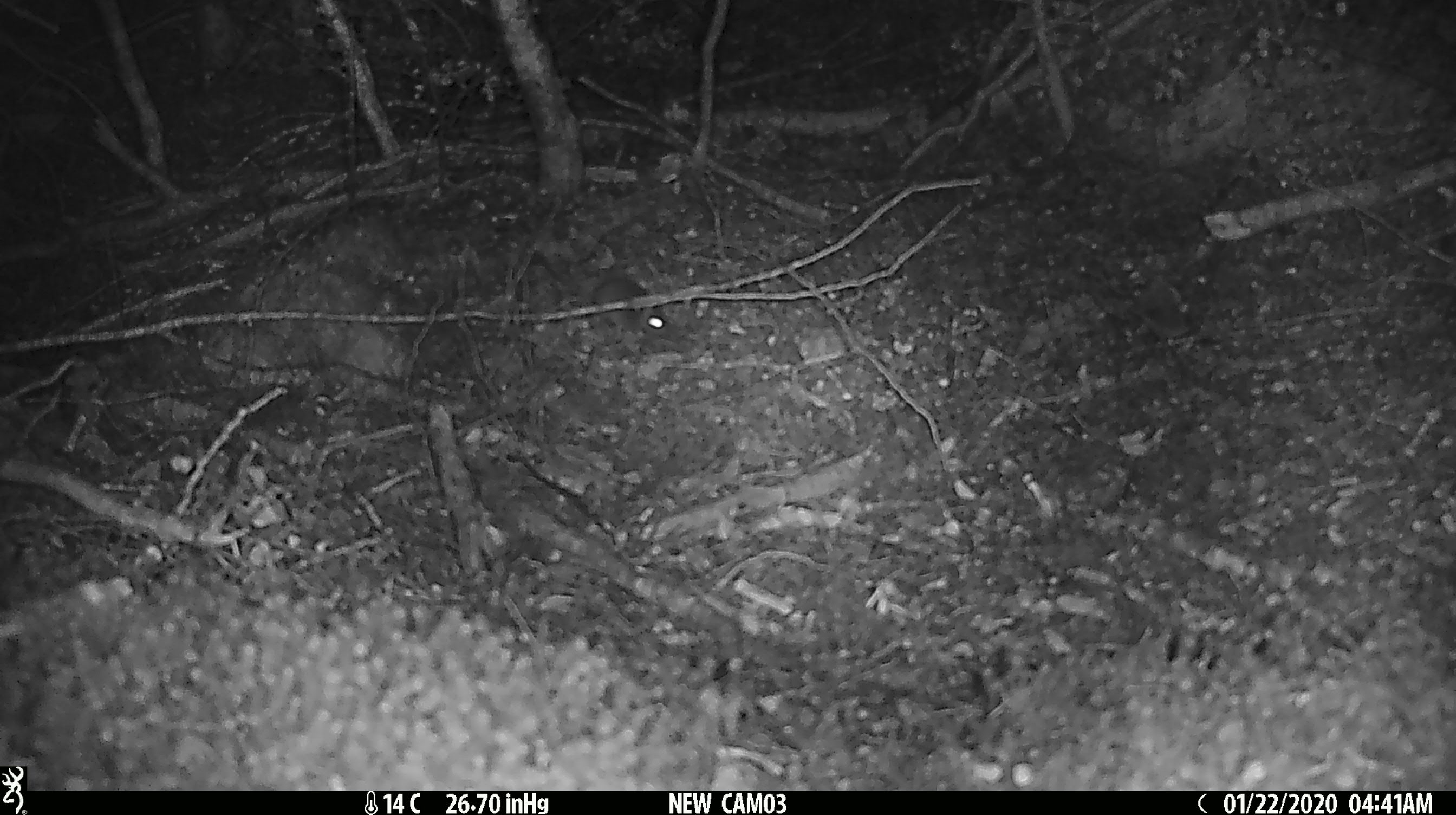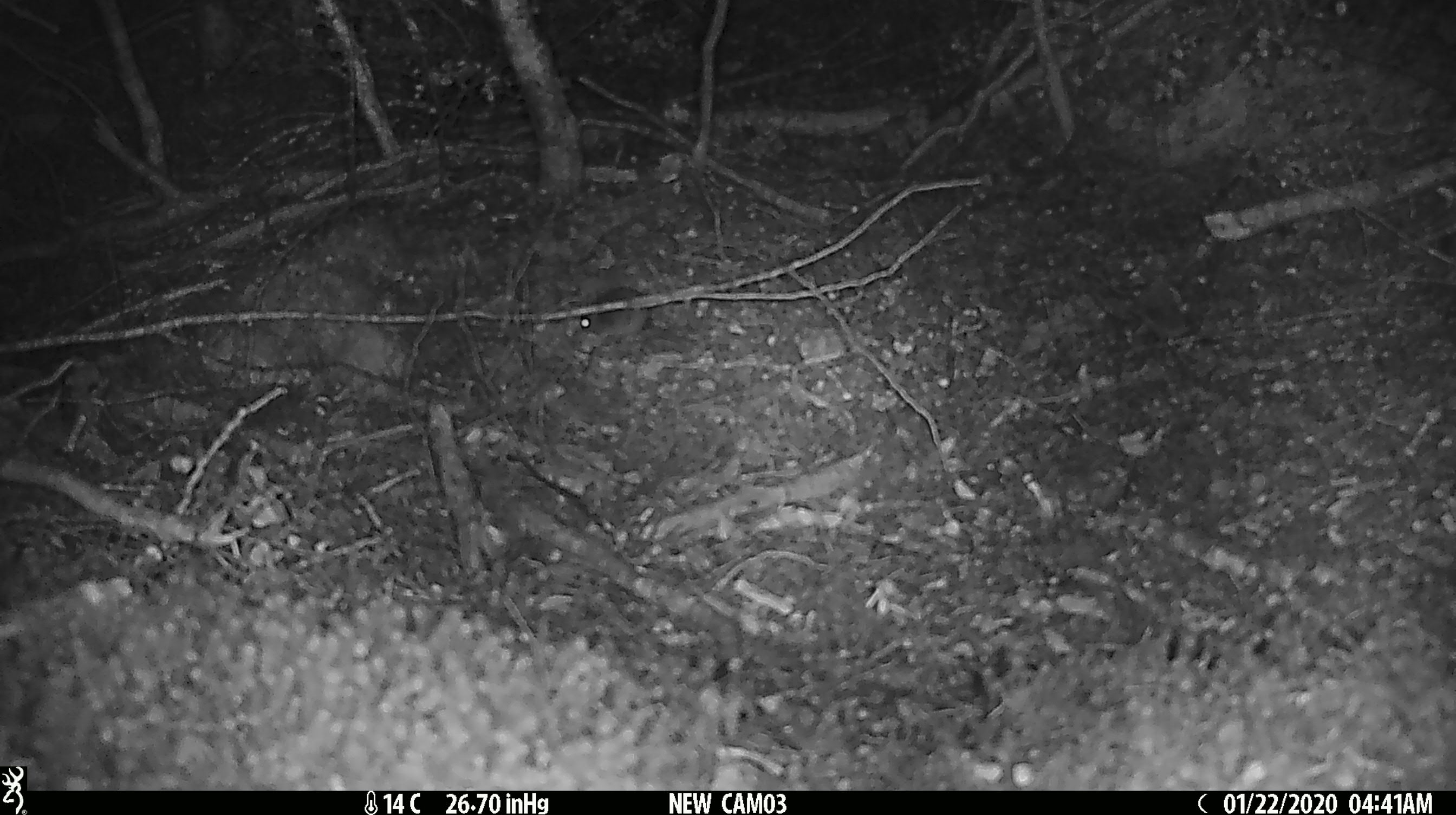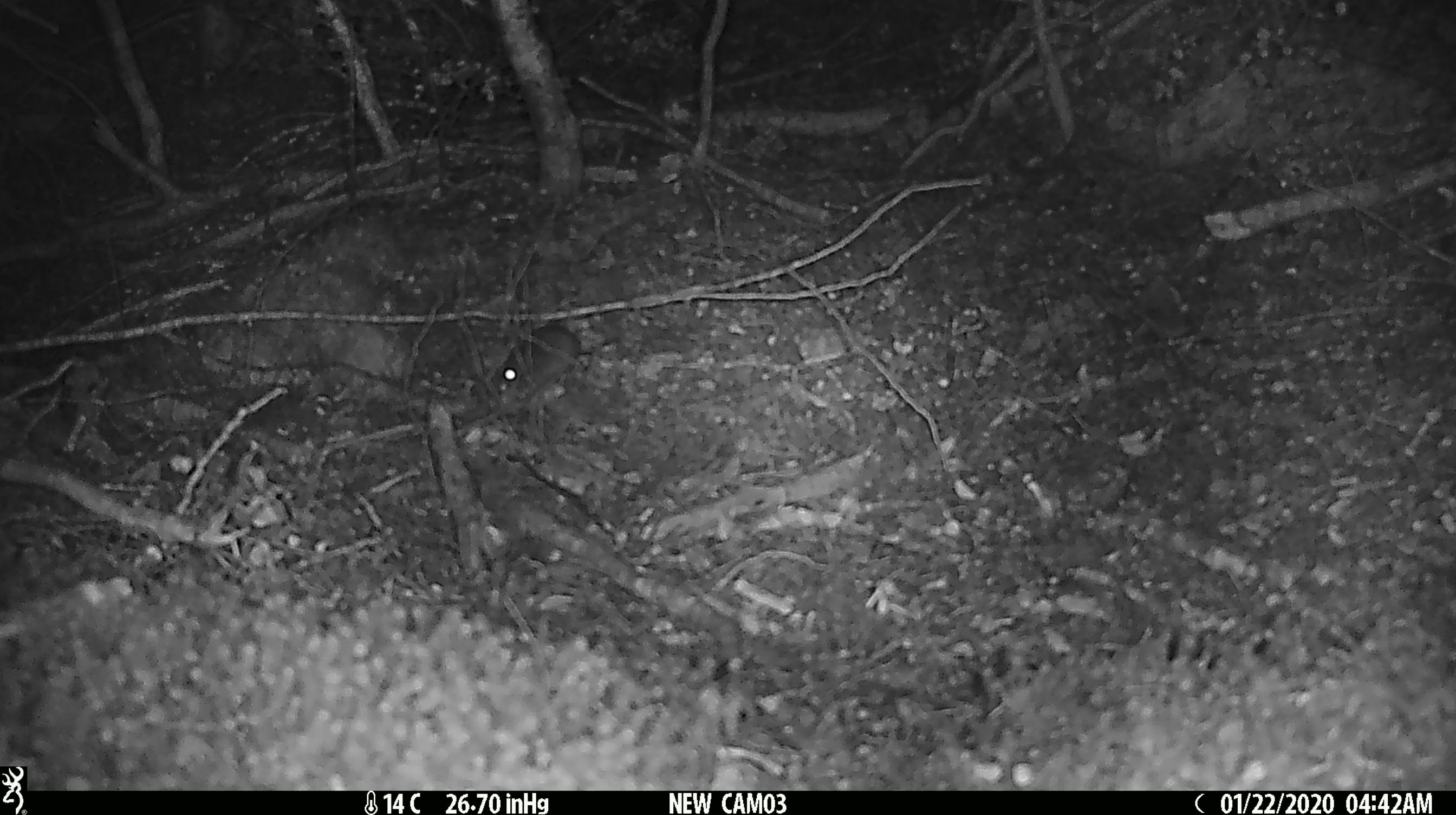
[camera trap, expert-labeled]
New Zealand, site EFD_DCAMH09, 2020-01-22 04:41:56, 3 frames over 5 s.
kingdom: Animalia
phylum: Chordata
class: Mammalia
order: Rodentia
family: Muridae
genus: Mus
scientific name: Mus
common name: mouse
Mouse (Mus).